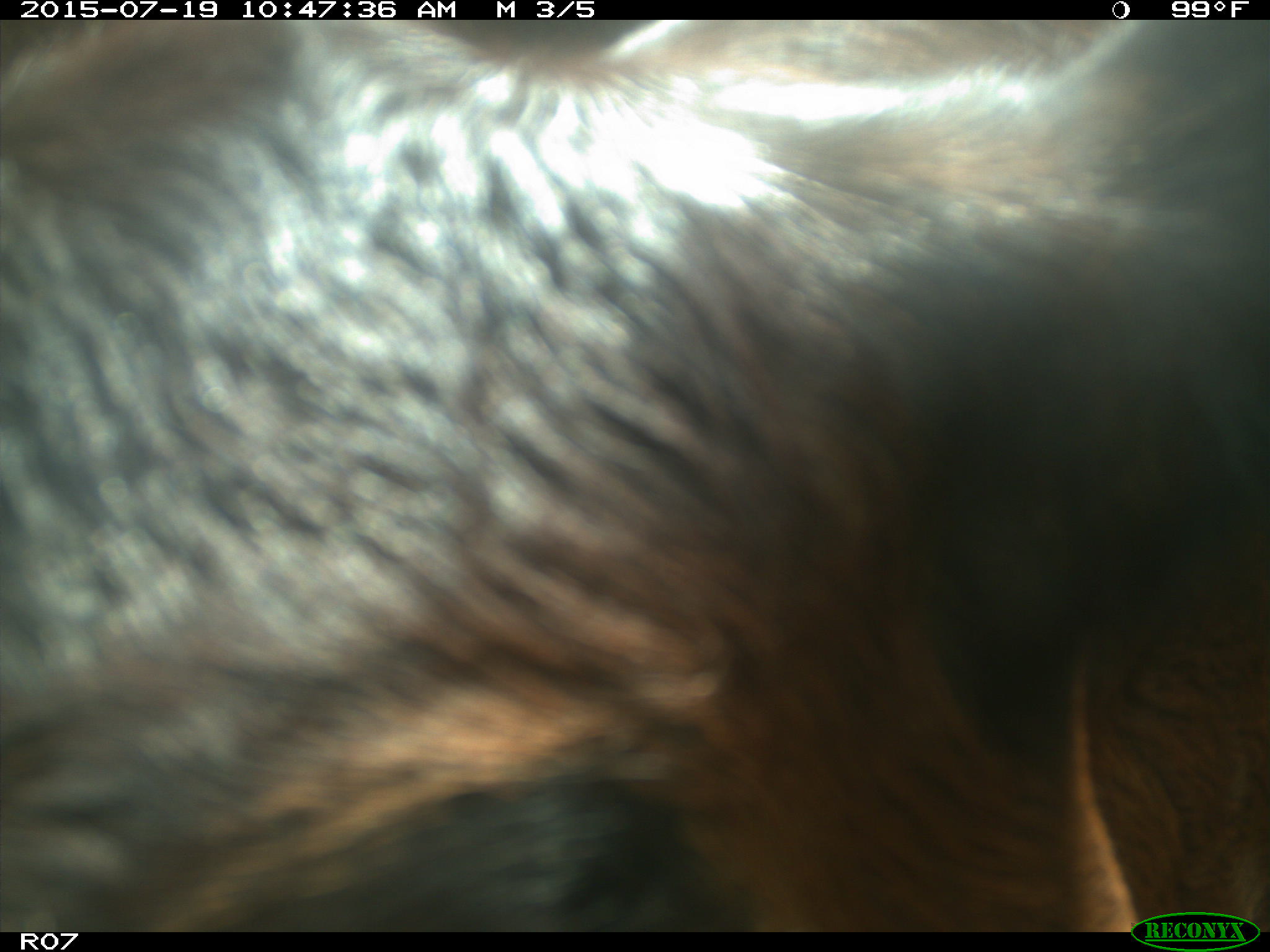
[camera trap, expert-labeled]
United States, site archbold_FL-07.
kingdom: Animalia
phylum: Chordata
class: Mammalia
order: Artiodactyla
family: Bovidae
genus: Bos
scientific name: Bos taurus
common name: domestic cow